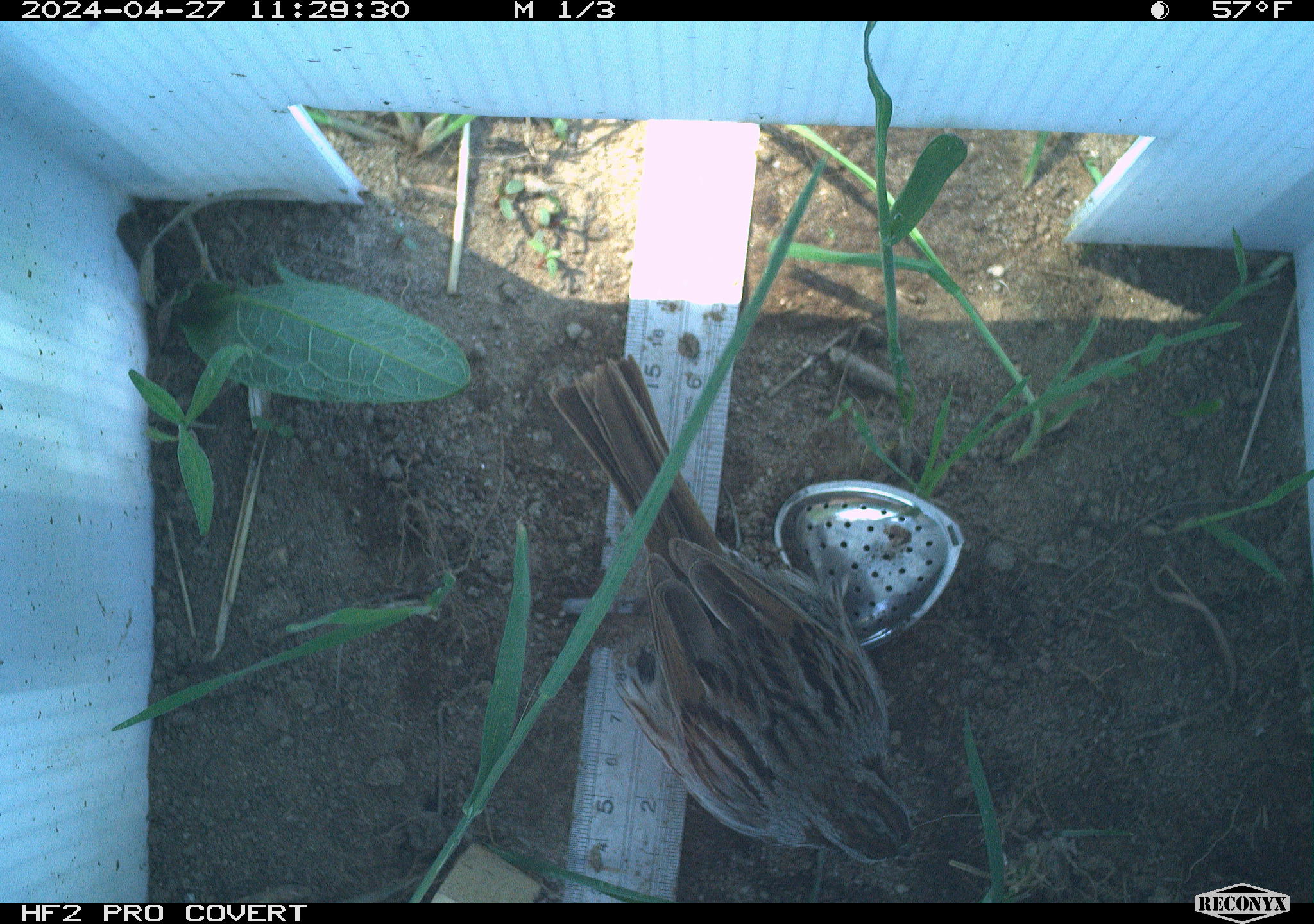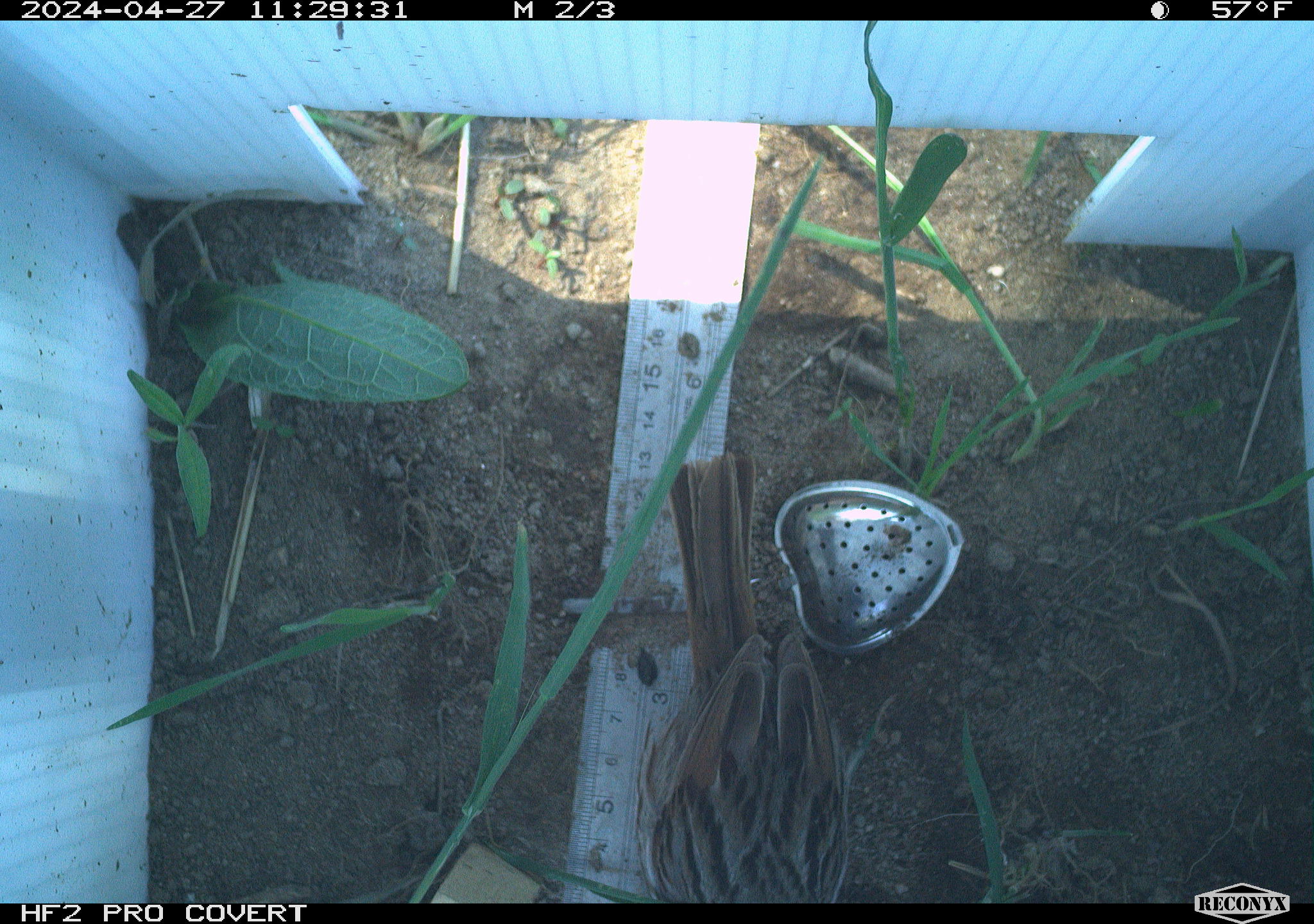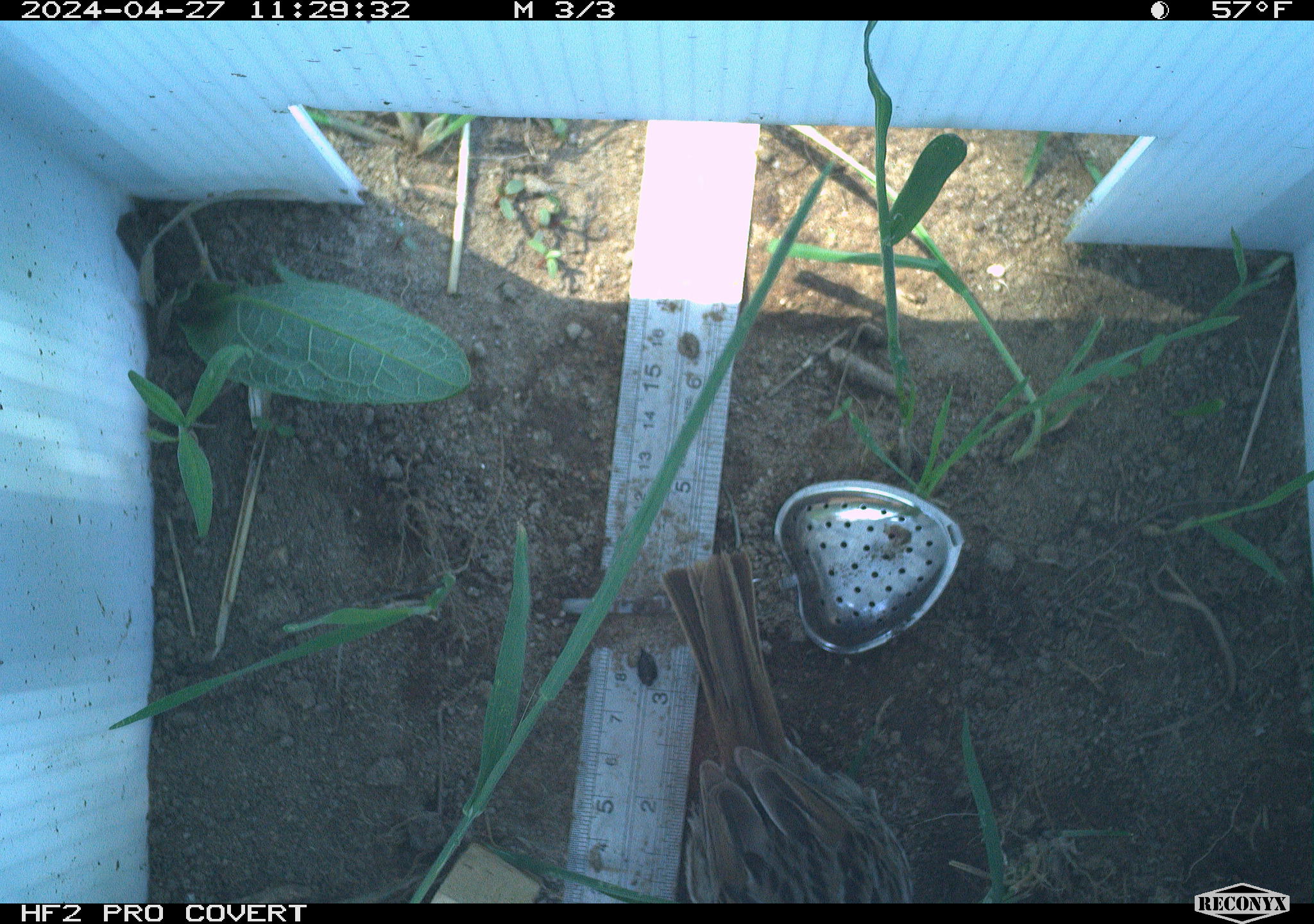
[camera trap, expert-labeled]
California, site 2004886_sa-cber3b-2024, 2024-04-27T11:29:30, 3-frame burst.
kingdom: Animalia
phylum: Chordata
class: Aves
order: Passeriformes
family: Passerellidae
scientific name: Passerellidae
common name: new world sparrows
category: passerellidae family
Passerellidae family (new world sparrows) (Passerellidae).